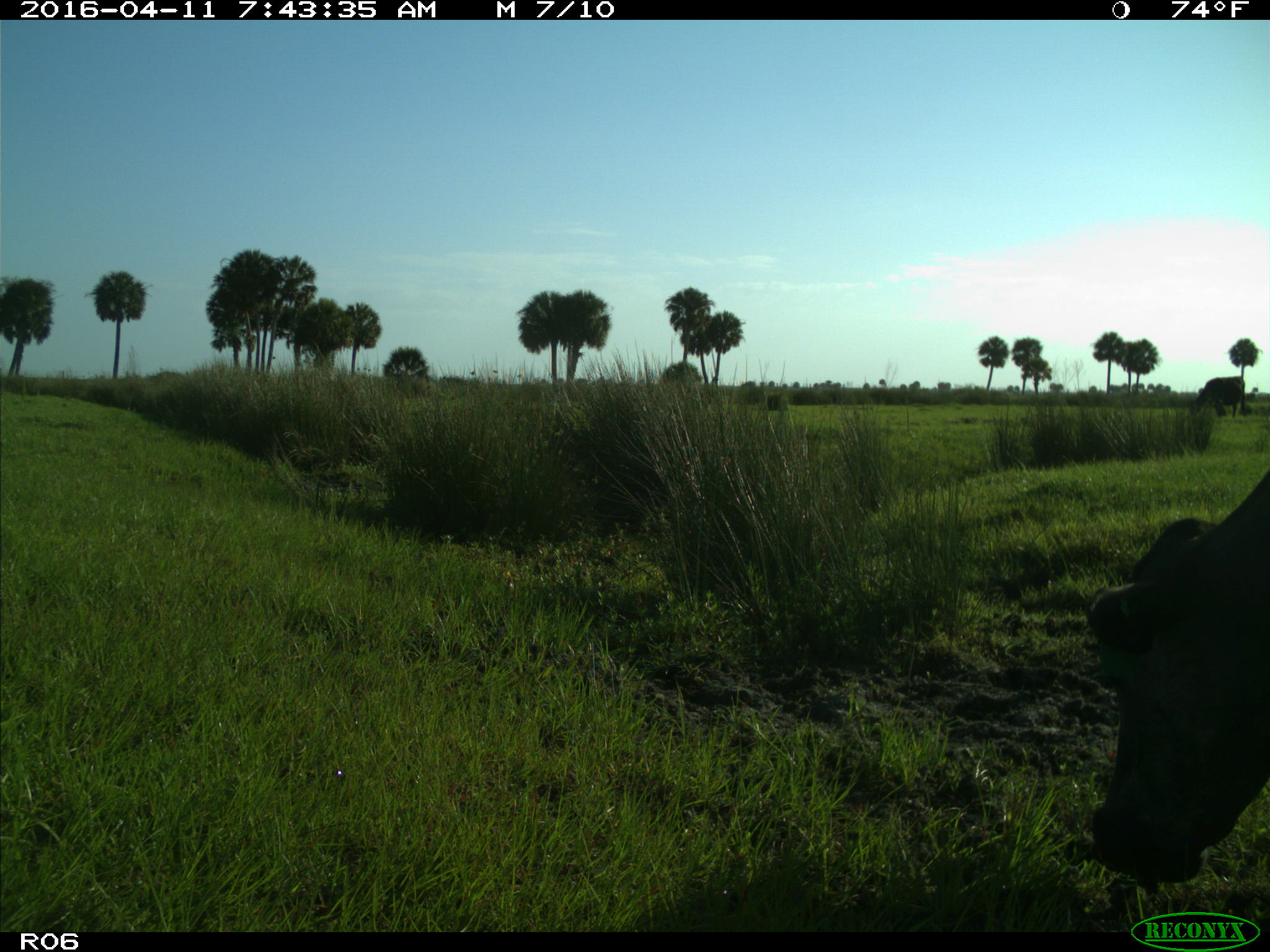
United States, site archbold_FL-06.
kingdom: Animalia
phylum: Chordata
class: Mammalia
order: Artiodactyla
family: Bovidae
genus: Bos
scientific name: Bos taurus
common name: domestic cow